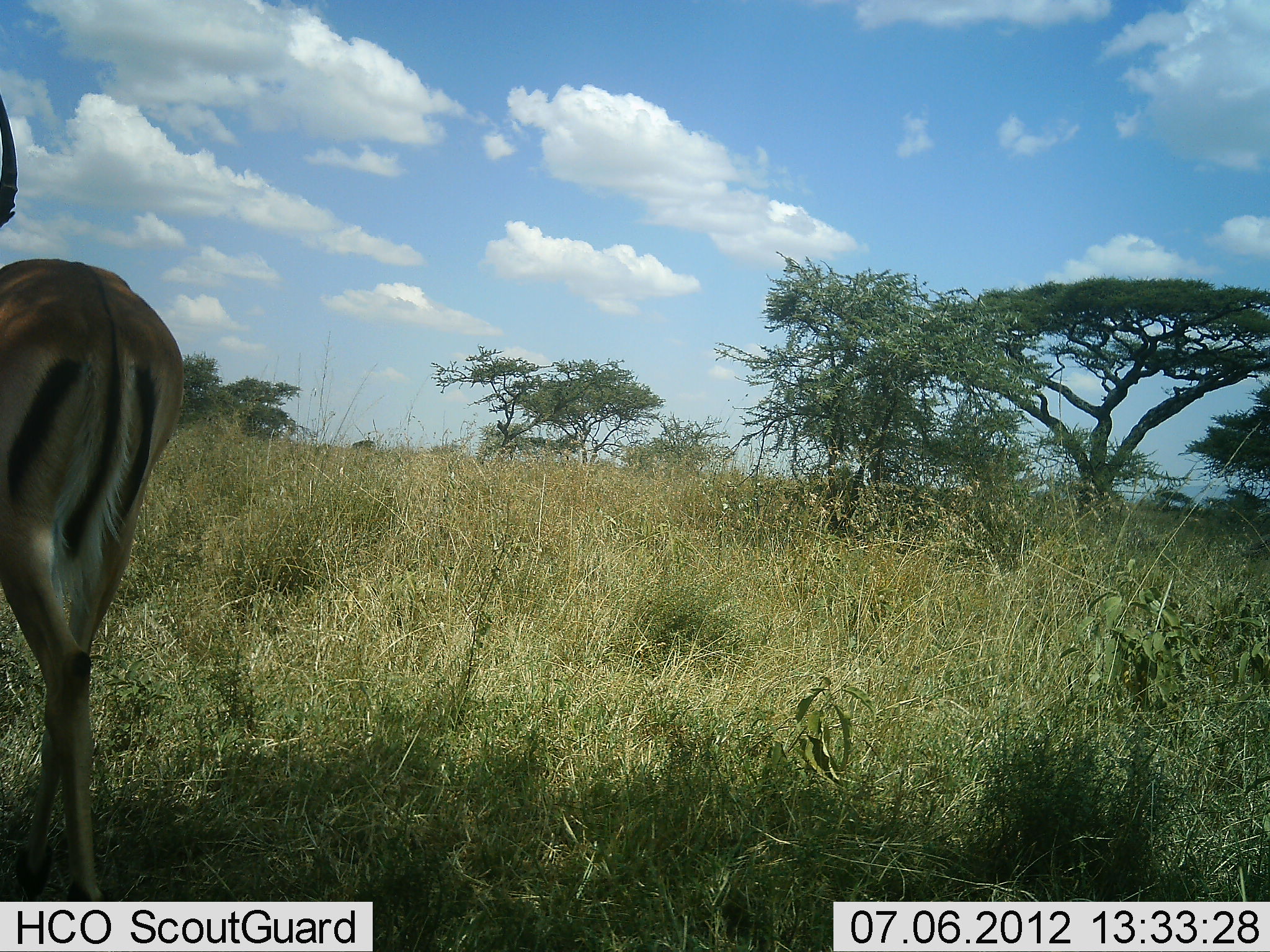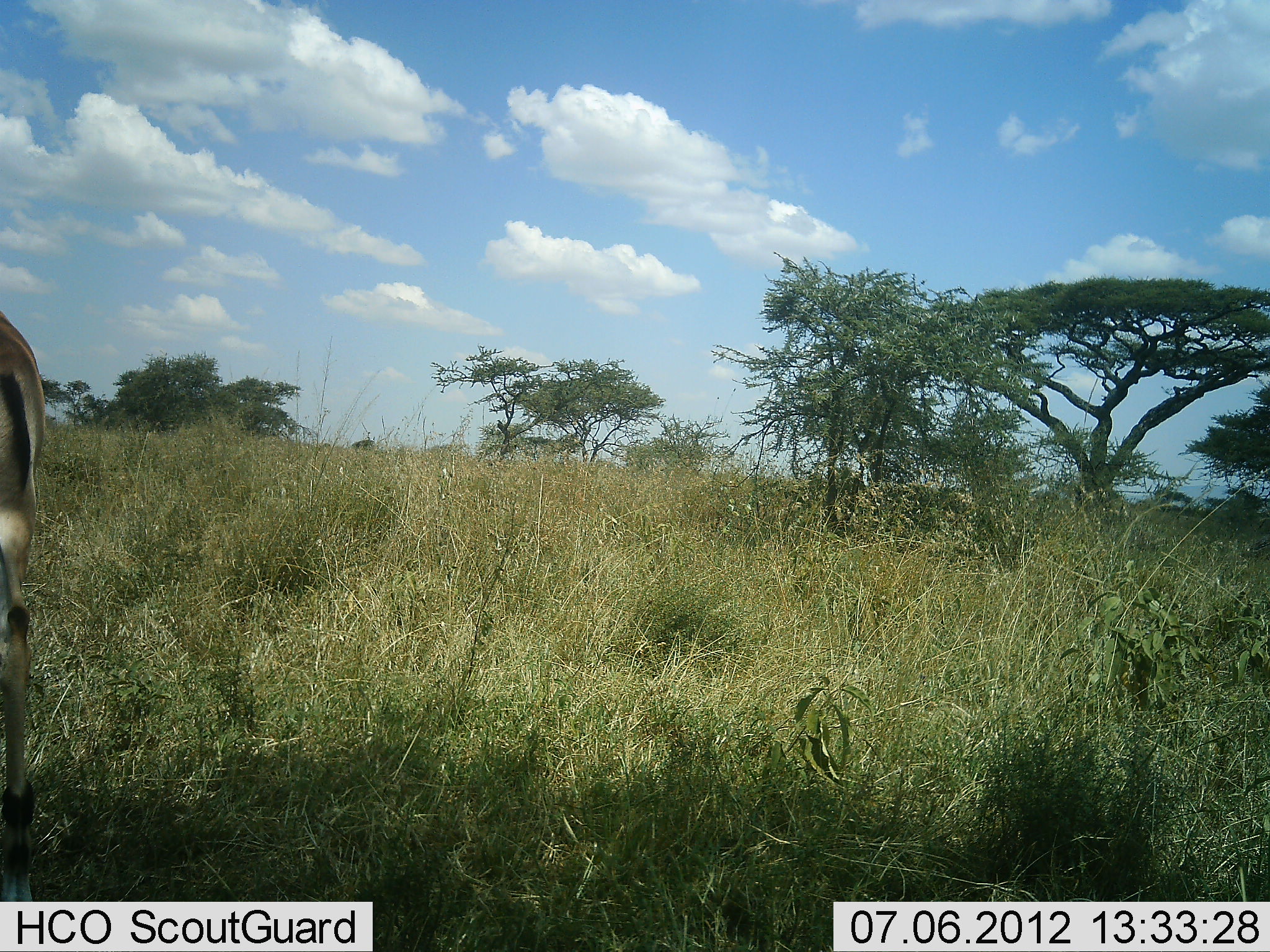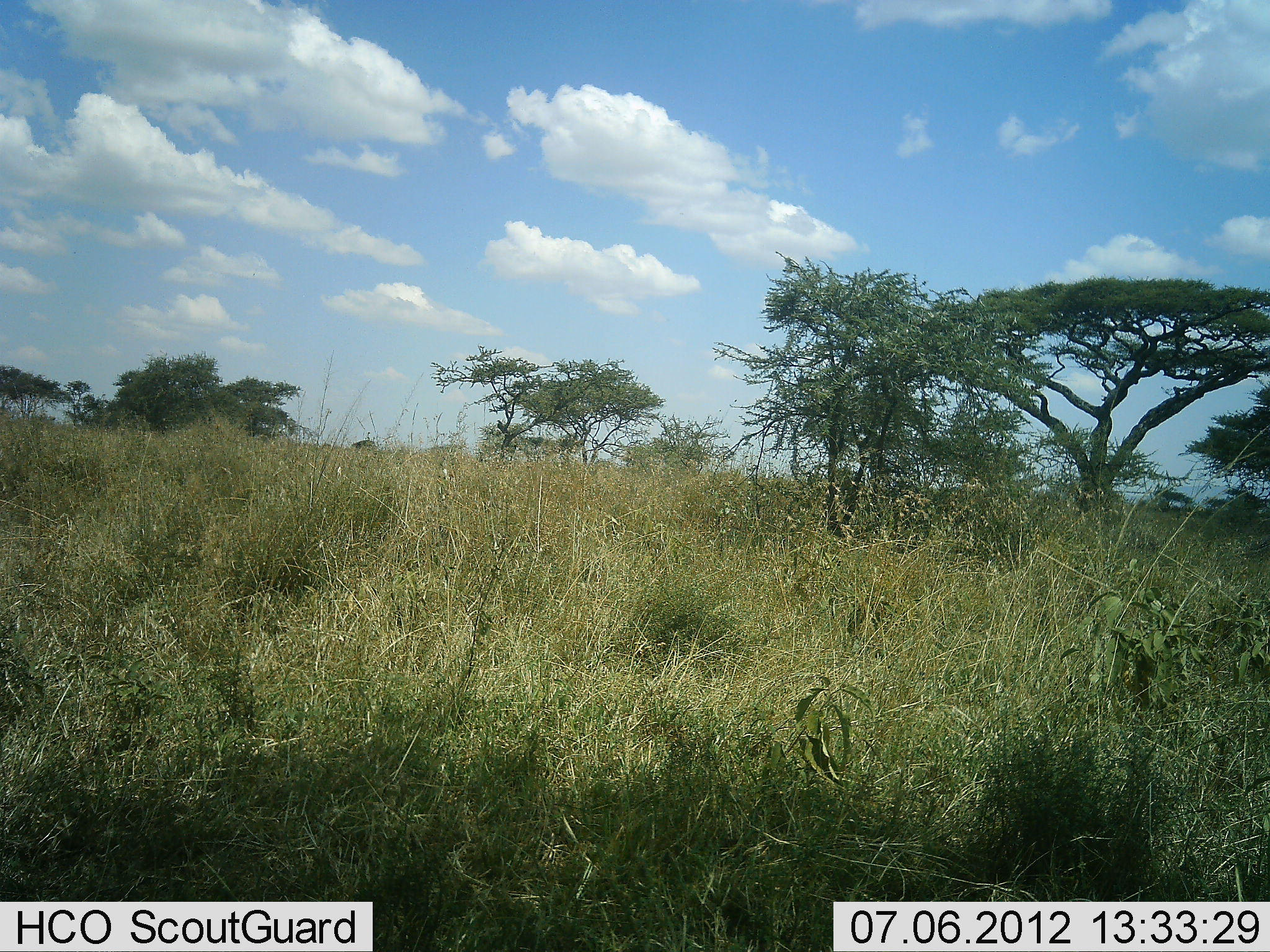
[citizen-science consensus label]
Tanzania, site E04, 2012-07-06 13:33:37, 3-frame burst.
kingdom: Animalia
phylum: Chordata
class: Mammalia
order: Artiodactyla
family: Bovidae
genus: Aepyceros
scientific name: Aepyceros melampus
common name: impala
Impala (Aepyceros melampus), count 1. Behavior (volunteer vote fractions): standing 10%, resting 0%, moving 100%, interacting 0%. Young present (vote fraction): 0%. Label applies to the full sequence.